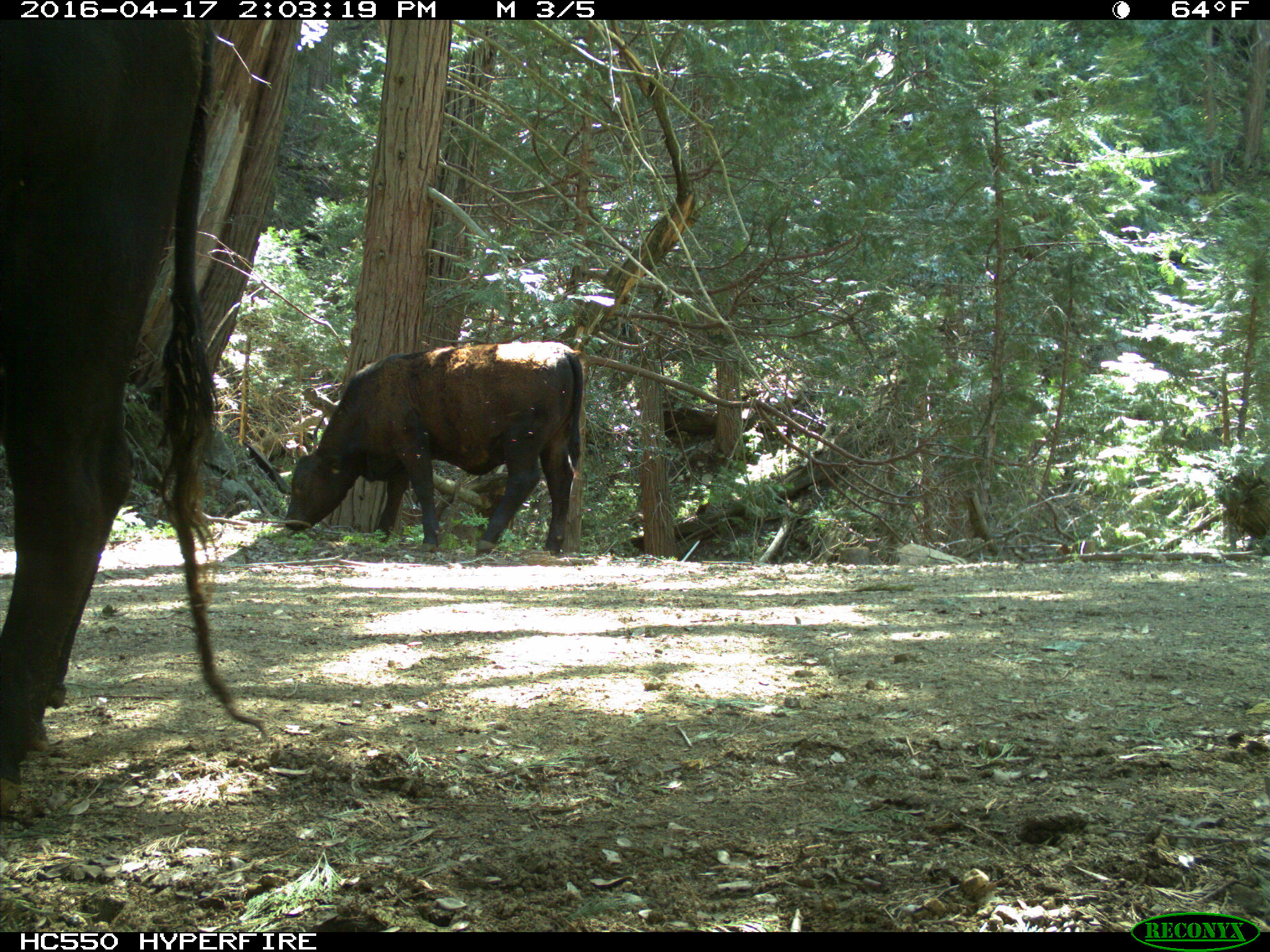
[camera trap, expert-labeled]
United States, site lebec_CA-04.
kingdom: Animalia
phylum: Chordata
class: Mammalia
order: Artiodactyla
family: Bovidae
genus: Bos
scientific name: Bos taurus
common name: domestic cow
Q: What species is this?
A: Bos taurus (domestic cow).